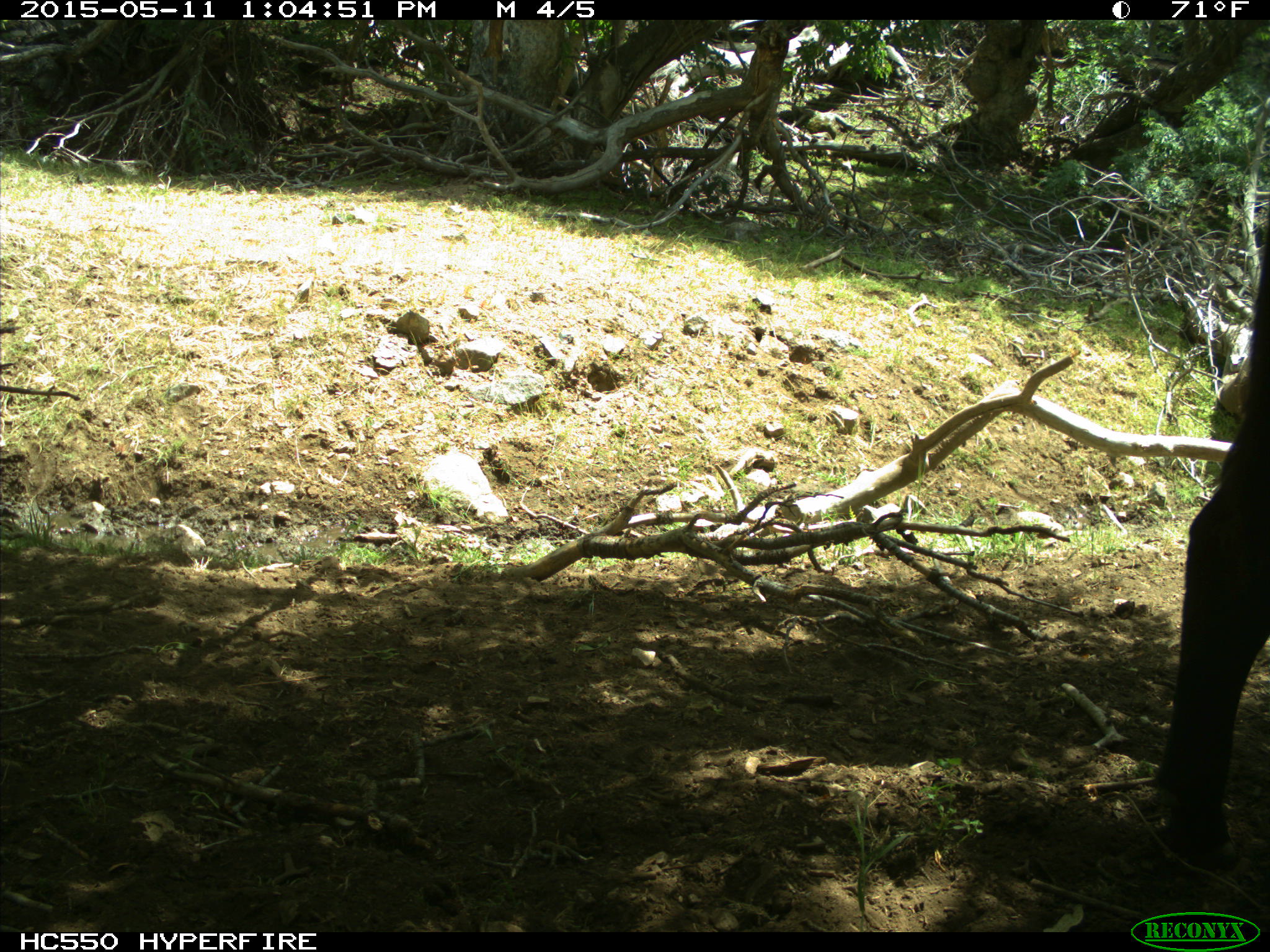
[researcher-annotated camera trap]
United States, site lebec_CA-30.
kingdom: Animalia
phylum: Chordata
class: Mammalia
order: Artiodactyla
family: Bovidae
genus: Bos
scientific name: Bos taurus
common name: domestic cow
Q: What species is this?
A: Bos taurus (domestic cow).